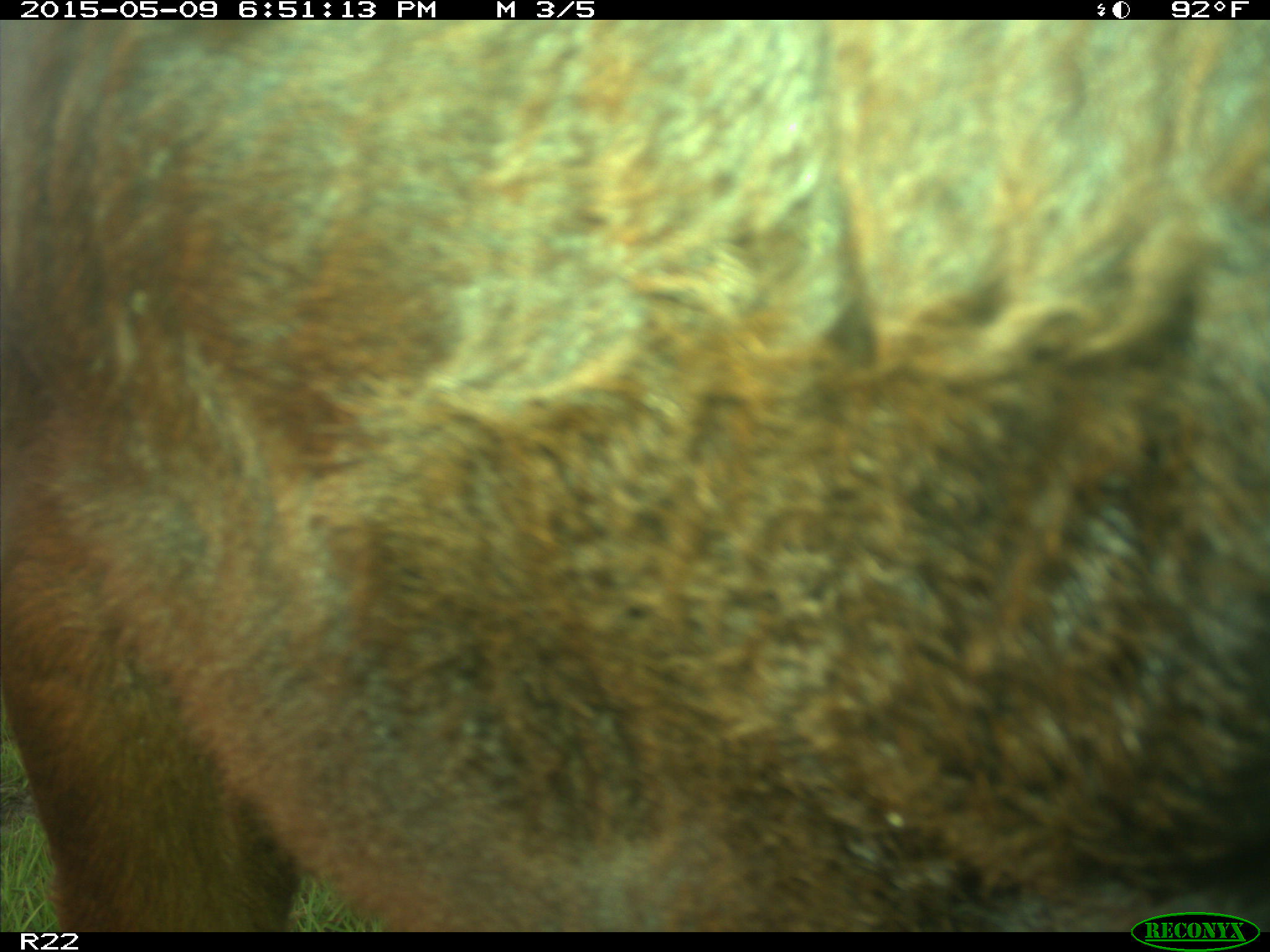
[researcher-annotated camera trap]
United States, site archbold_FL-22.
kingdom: Animalia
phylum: Chordata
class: Mammalia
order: Artiodactyla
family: Bovidae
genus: Bos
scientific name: Bos taurus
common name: domestic cow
Bos taurus (domestic cow).